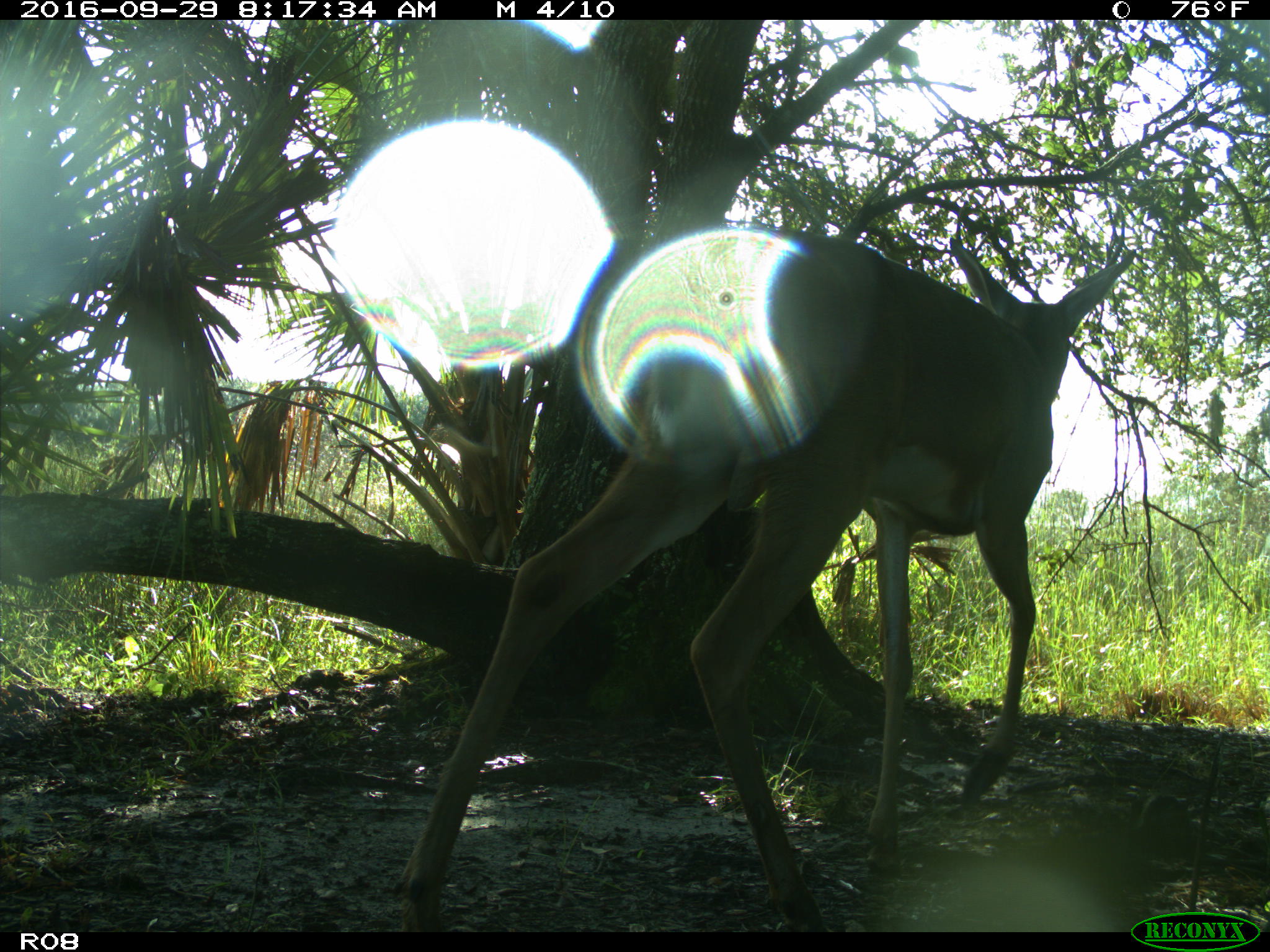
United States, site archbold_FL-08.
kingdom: Animalia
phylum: Chordata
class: Mammalia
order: Artiodactyla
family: Cervidae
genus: Odocoileus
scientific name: Odocoileus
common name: deer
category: unidentified deer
Unidentified deer (deer) (Odocoileus).